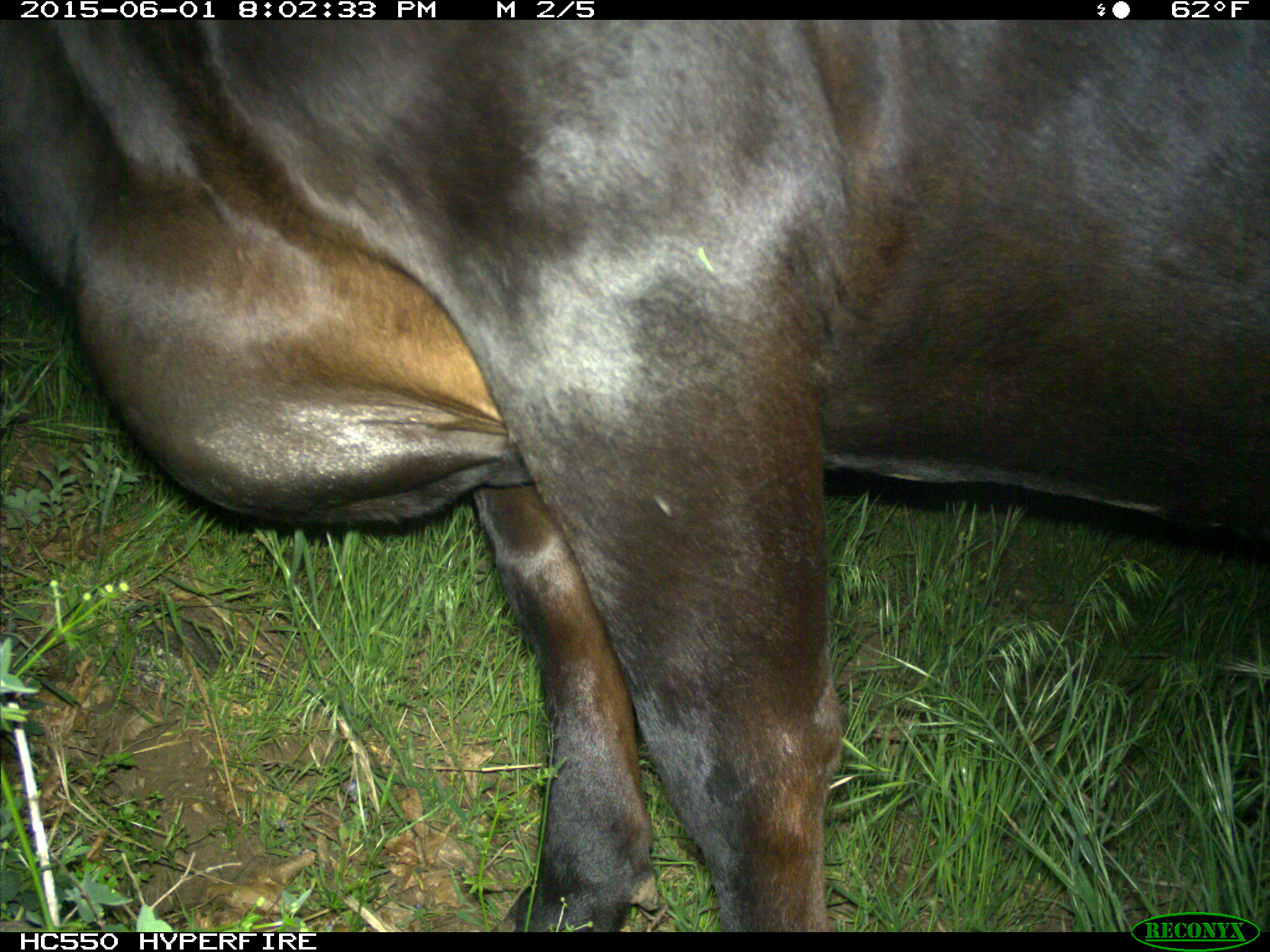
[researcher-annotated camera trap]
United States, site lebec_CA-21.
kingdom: Animalia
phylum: Chordata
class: Mammalia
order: Artiodactyla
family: Bovidae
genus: Bos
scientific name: Bos taurus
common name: domestic cow